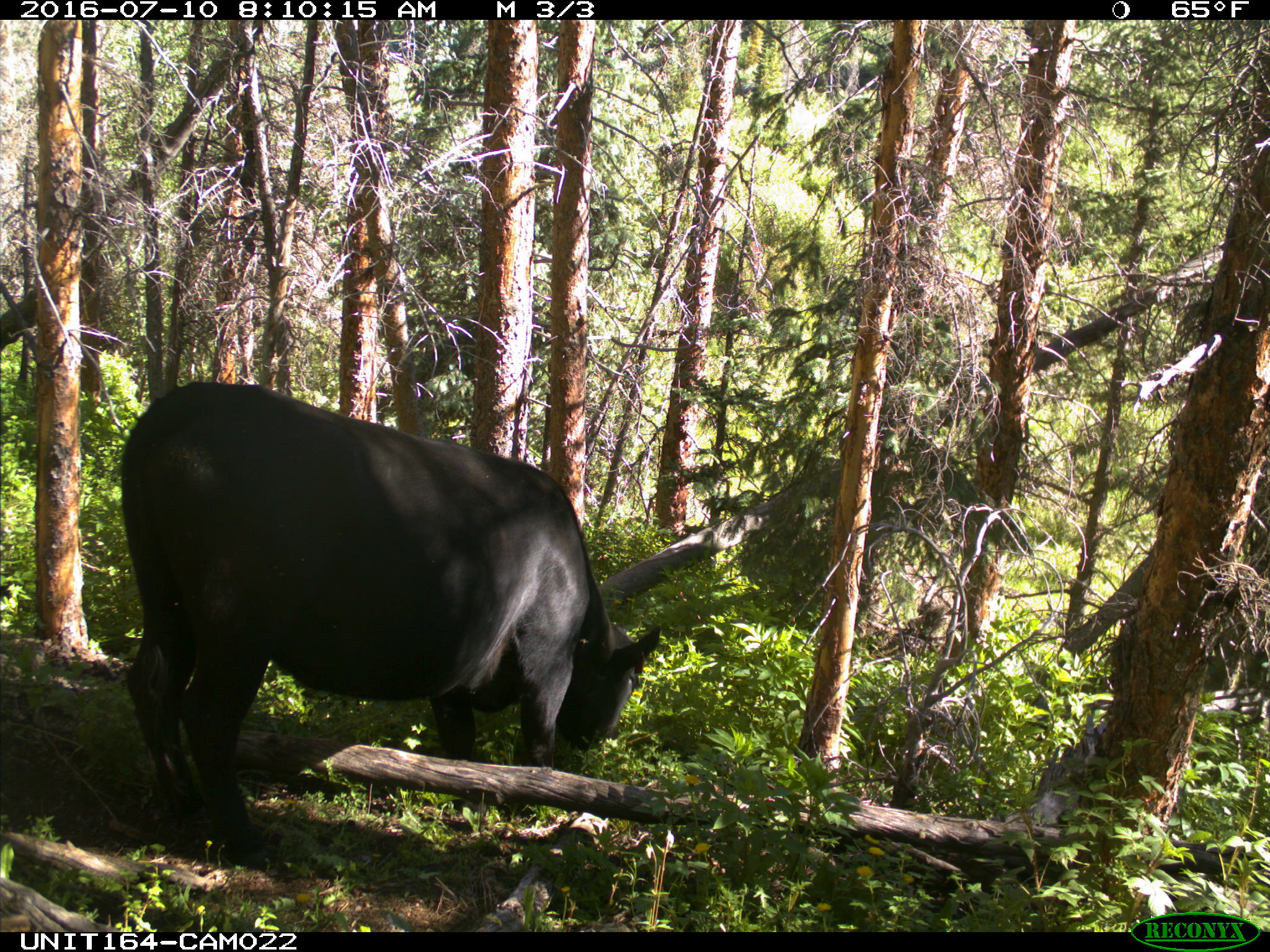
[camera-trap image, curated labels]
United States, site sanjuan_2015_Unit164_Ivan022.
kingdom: Animalia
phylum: Chordata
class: Mammalia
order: Artiodactyla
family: Bovidae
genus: Bos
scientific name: Bos taurus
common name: domestic cow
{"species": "Bos taurus (domestic cow)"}